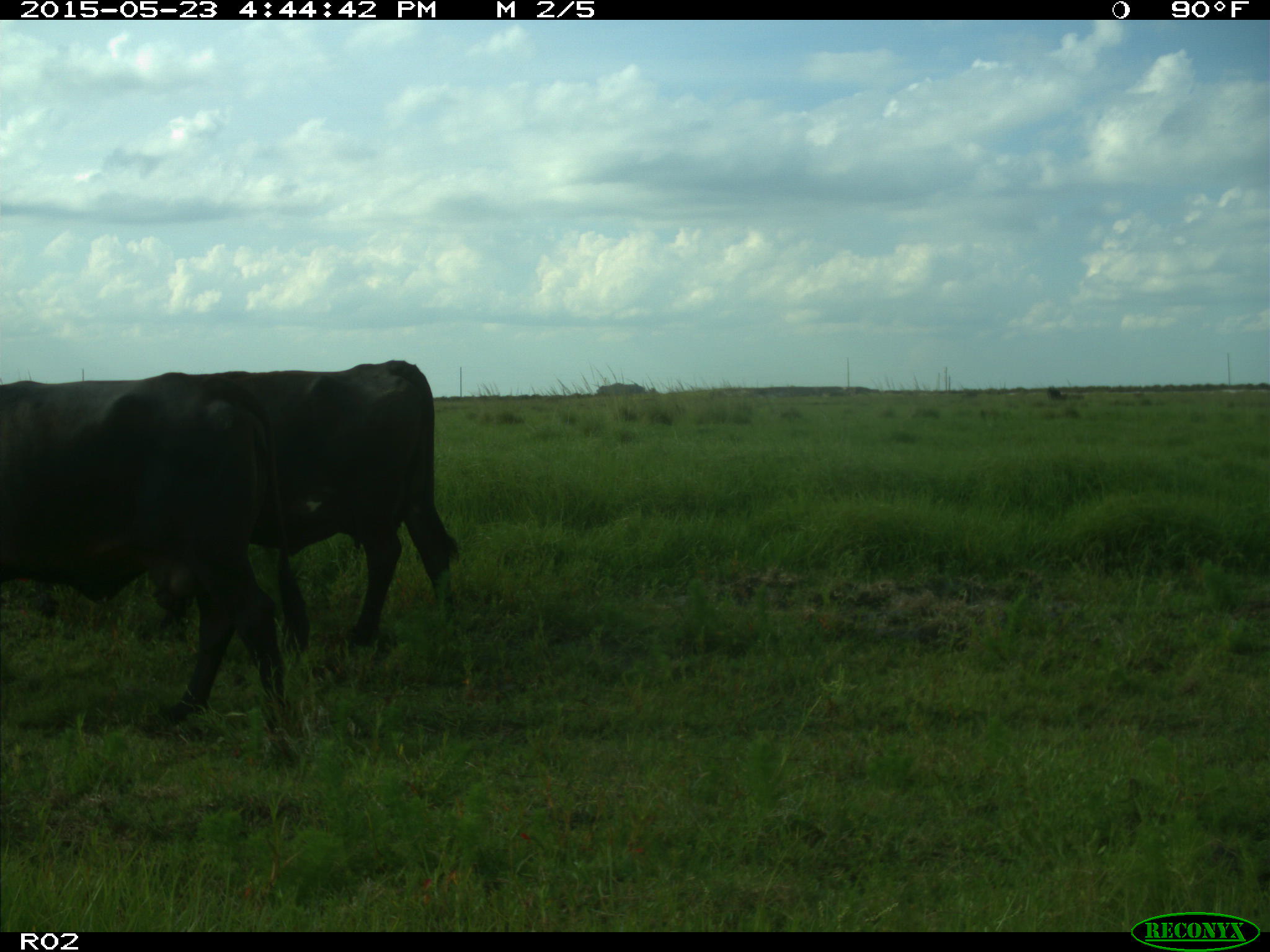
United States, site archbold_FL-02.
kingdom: Animalia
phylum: Chordata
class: Mammalia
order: Artiodactyla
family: Bovidae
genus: Bos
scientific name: Bos taurus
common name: domestic cow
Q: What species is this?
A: Bos taurus (domestic cow).